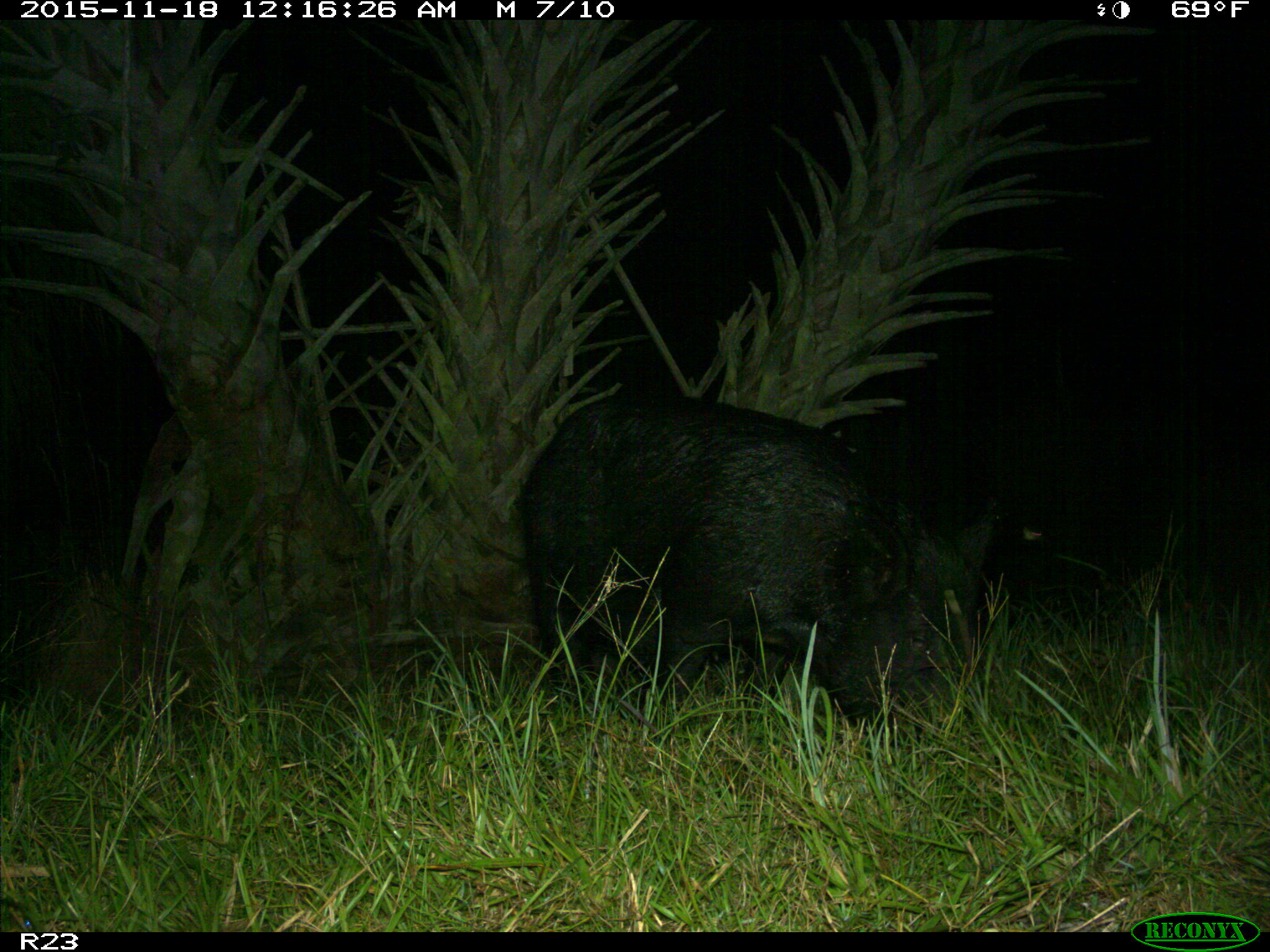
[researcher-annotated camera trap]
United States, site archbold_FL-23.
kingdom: Animalia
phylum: Chordata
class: Mammalia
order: Artiodactyla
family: Suidae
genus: Sus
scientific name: Sus scrofa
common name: wild boar